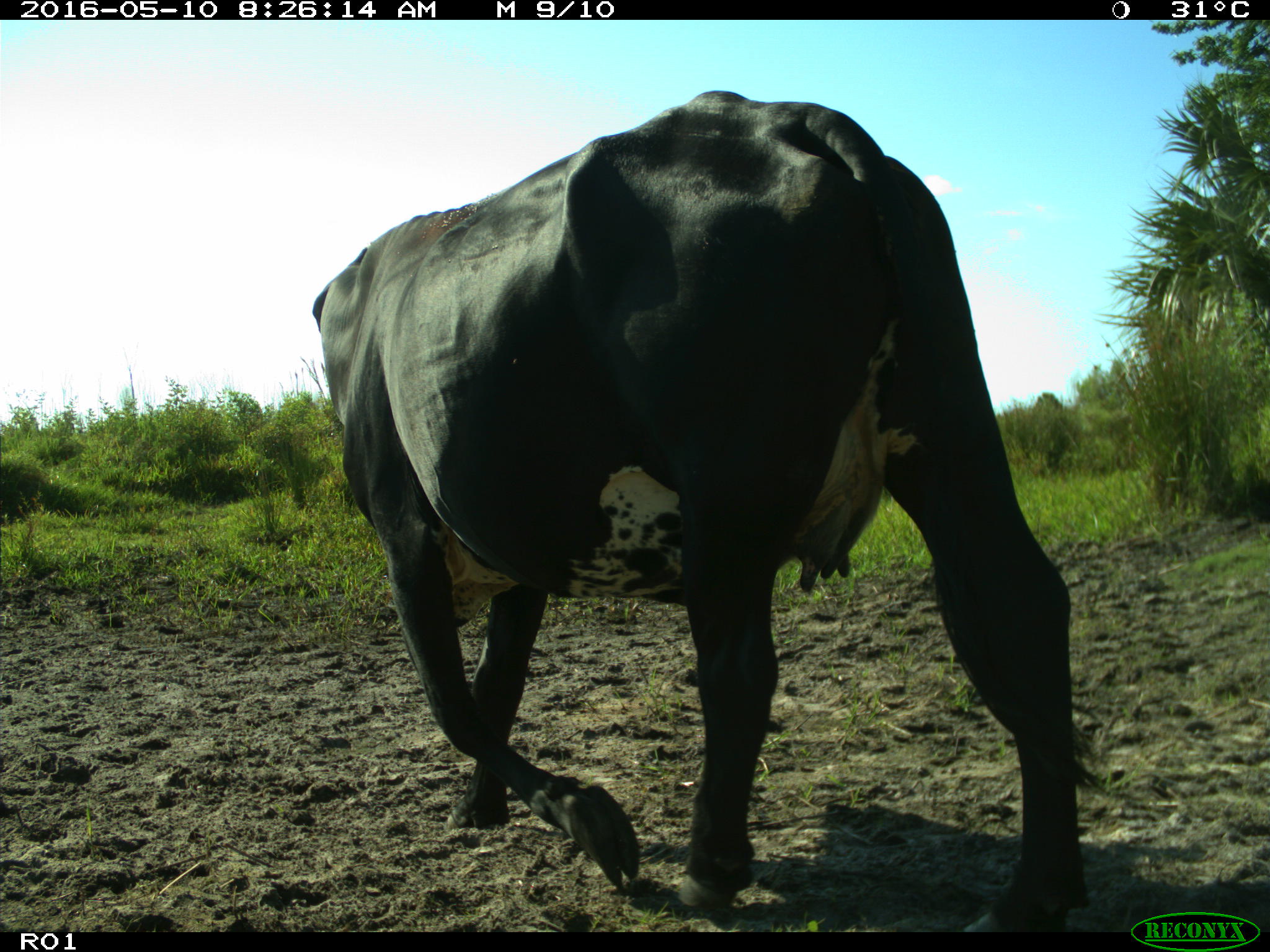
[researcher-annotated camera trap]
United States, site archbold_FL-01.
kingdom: Animalia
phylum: Chordata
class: Mammalia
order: Artiodactyla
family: Bovidae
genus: Bos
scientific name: Bos taurus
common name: domestic cow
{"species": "Bos taurus (domestic cow)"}